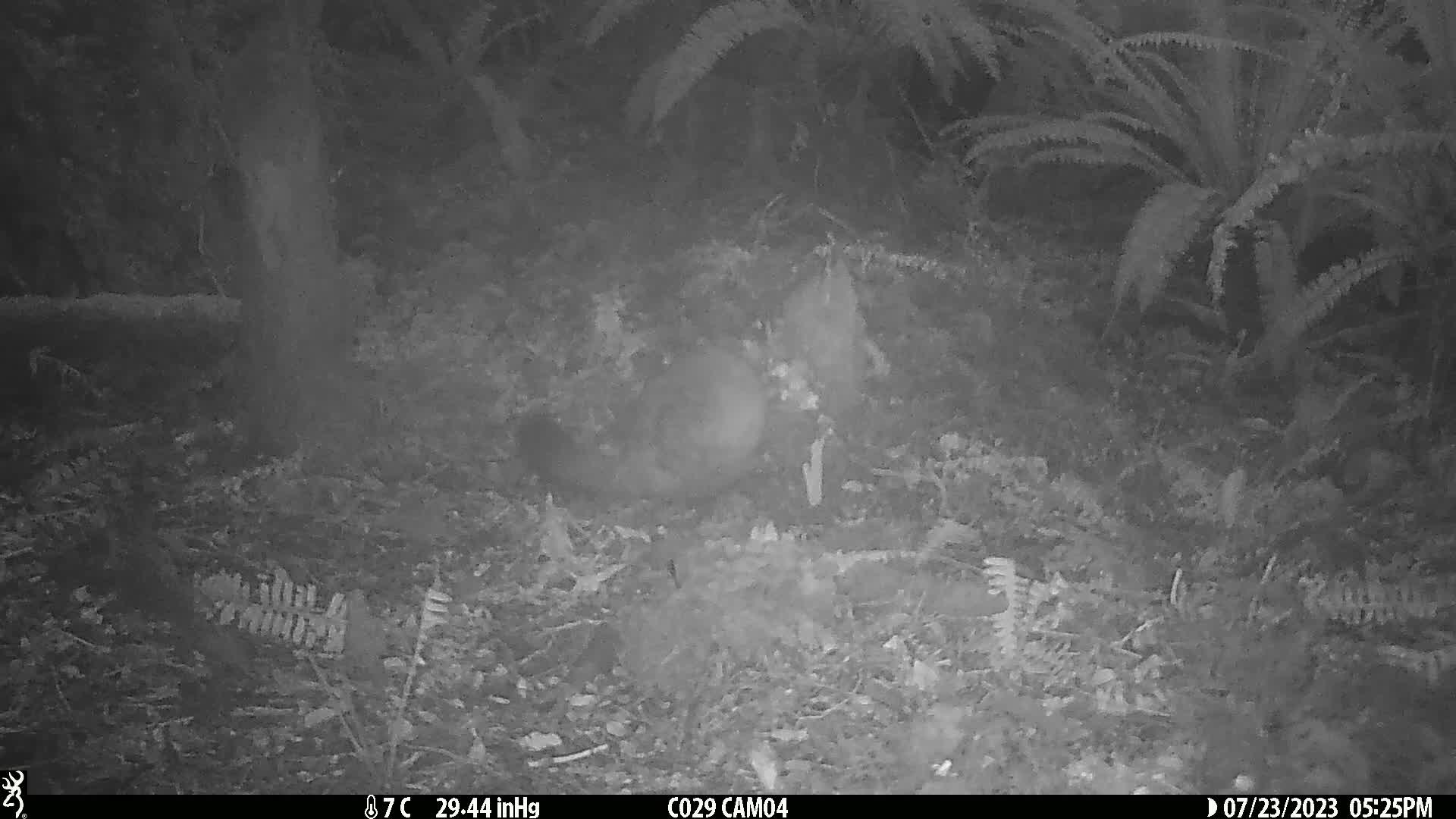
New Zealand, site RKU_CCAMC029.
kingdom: Animalia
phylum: Chordata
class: Mammalia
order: Diprotodontia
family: Phalangeridae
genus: Trichosurus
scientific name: Trichosurus vulpecula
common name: common brushtail possum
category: possum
Possum (common brushtail possum) (Trichosurus vulpecula).